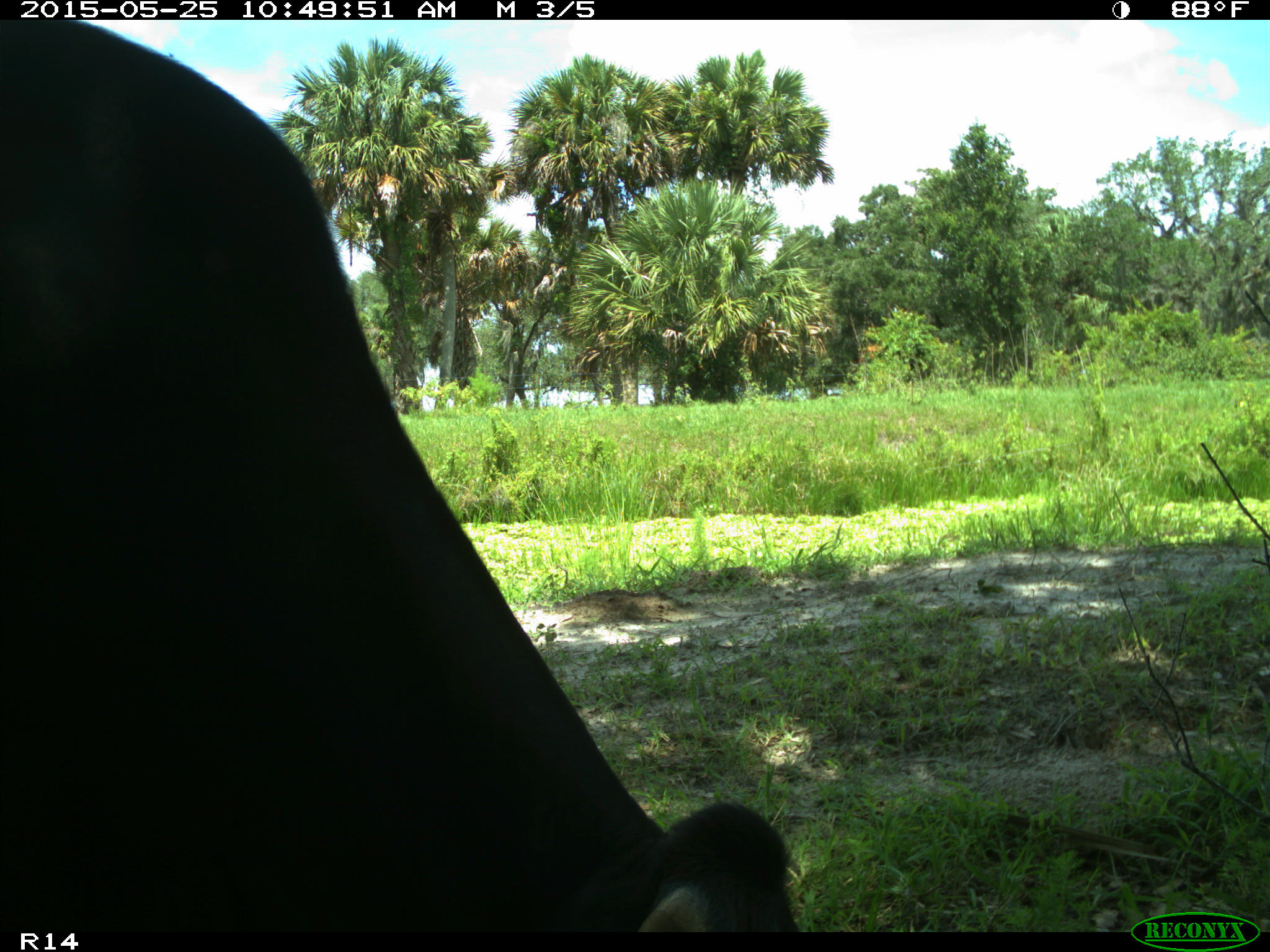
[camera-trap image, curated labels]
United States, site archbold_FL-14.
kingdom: Animalia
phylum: Chordata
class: Mammalia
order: Artiodactyla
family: Bovidae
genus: Bos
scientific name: Bos taurus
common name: domestic cow